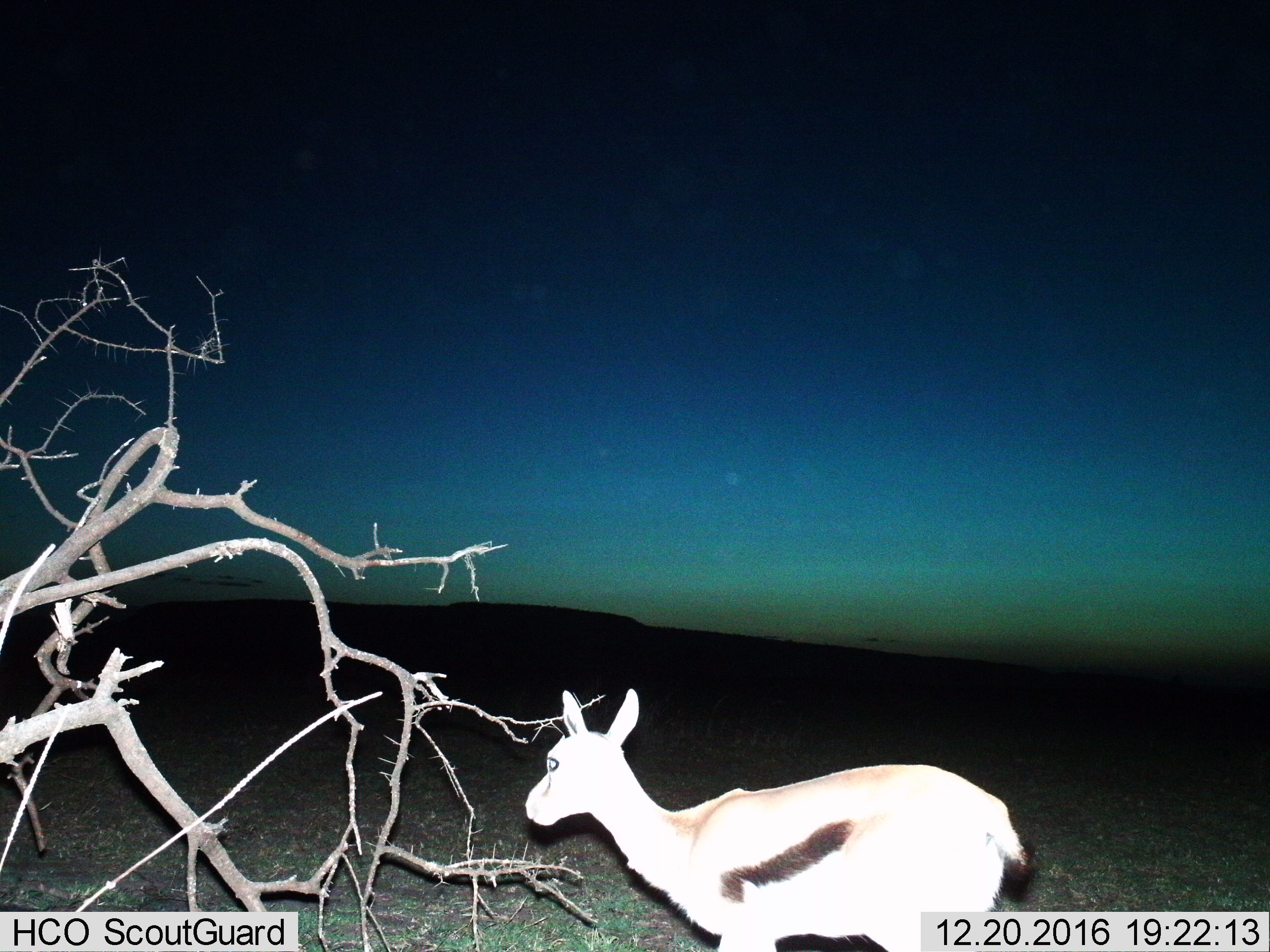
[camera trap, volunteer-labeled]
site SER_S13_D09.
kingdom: Animalia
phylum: Chordata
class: Mammalia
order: Artiodactyla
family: Bovidae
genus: Eudorcas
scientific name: Eudorcas thomsonii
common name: thomson's gazelle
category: gazellethomsons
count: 1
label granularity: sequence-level